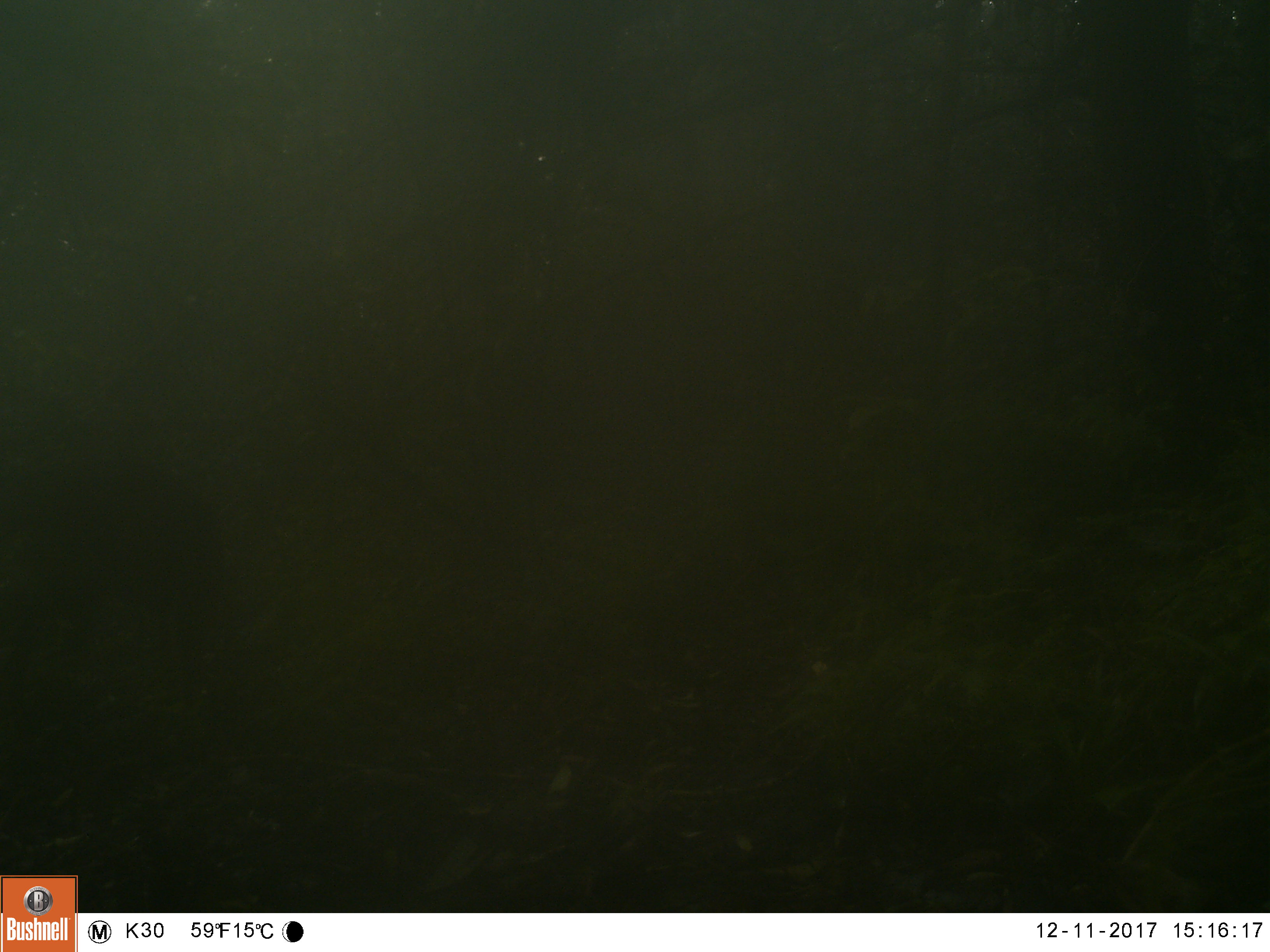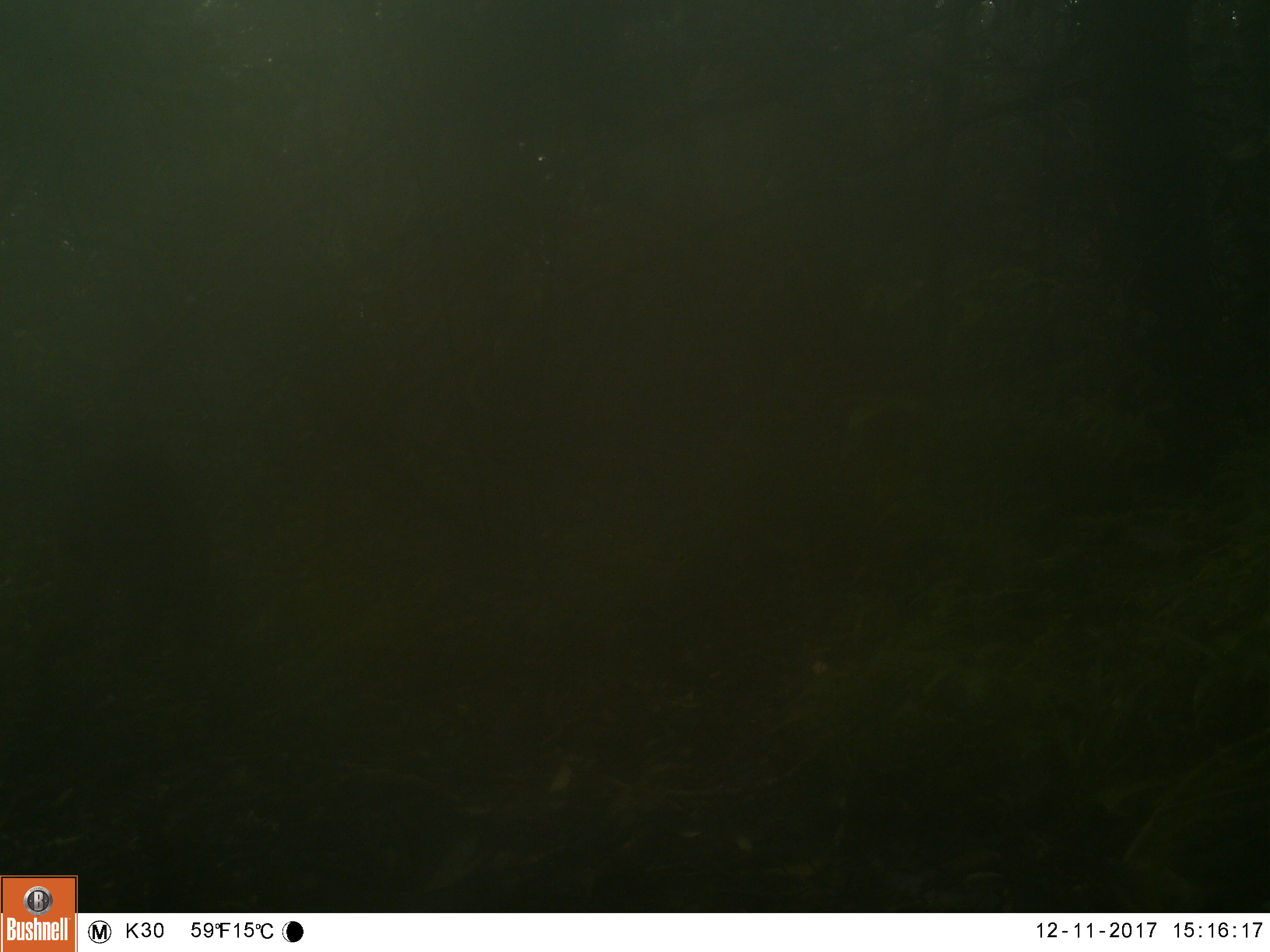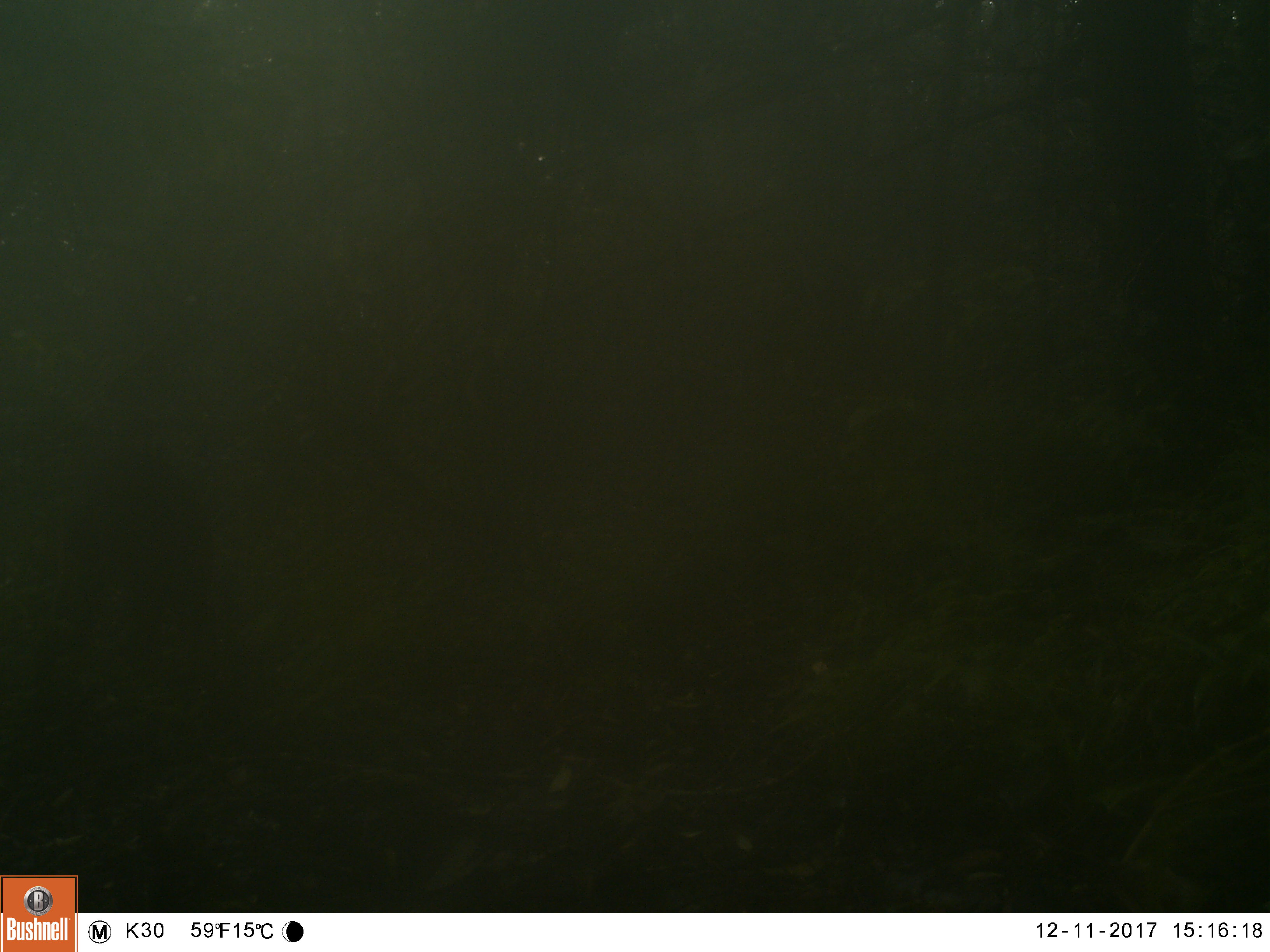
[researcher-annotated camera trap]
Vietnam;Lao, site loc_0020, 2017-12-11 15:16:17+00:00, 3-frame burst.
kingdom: Animalia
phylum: Chordata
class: Mammalia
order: Artiodactyla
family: Cervidae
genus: Muntiacus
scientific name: Muntiacus vuquangensis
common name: large-antlered muntjac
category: large antlered muntjac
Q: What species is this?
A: Large antlered muntjac (large-antlered muntjac) (Muntiacus vuquangensis).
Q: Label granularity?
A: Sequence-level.